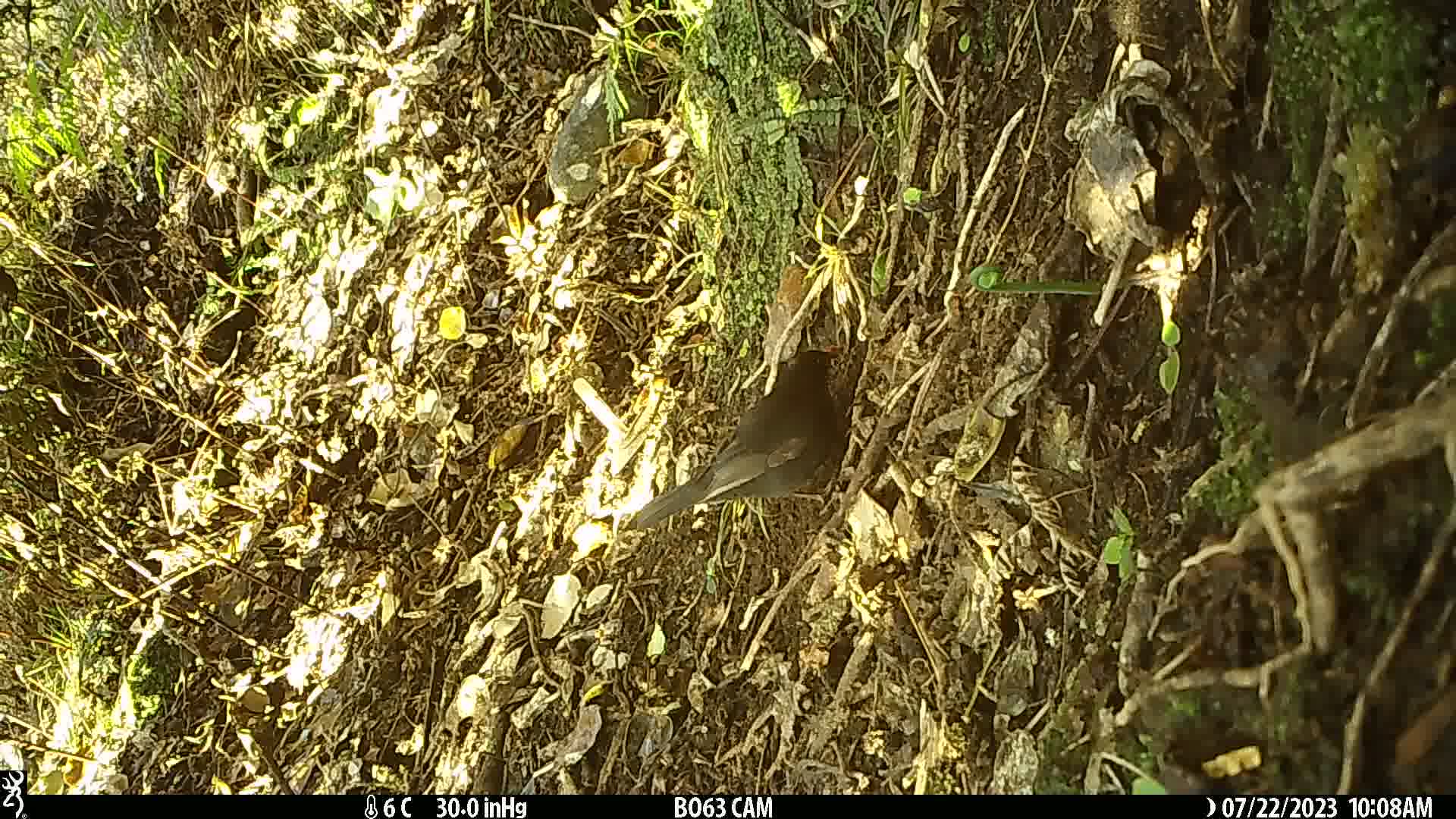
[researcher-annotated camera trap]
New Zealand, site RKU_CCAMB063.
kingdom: Animalia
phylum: Chordata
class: Aves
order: Passeriformes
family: Turdidae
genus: Turdus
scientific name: Turdus merula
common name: eurasian blackbird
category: blackbird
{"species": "blackbird (eurasian blackbird) (Turdus merula)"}